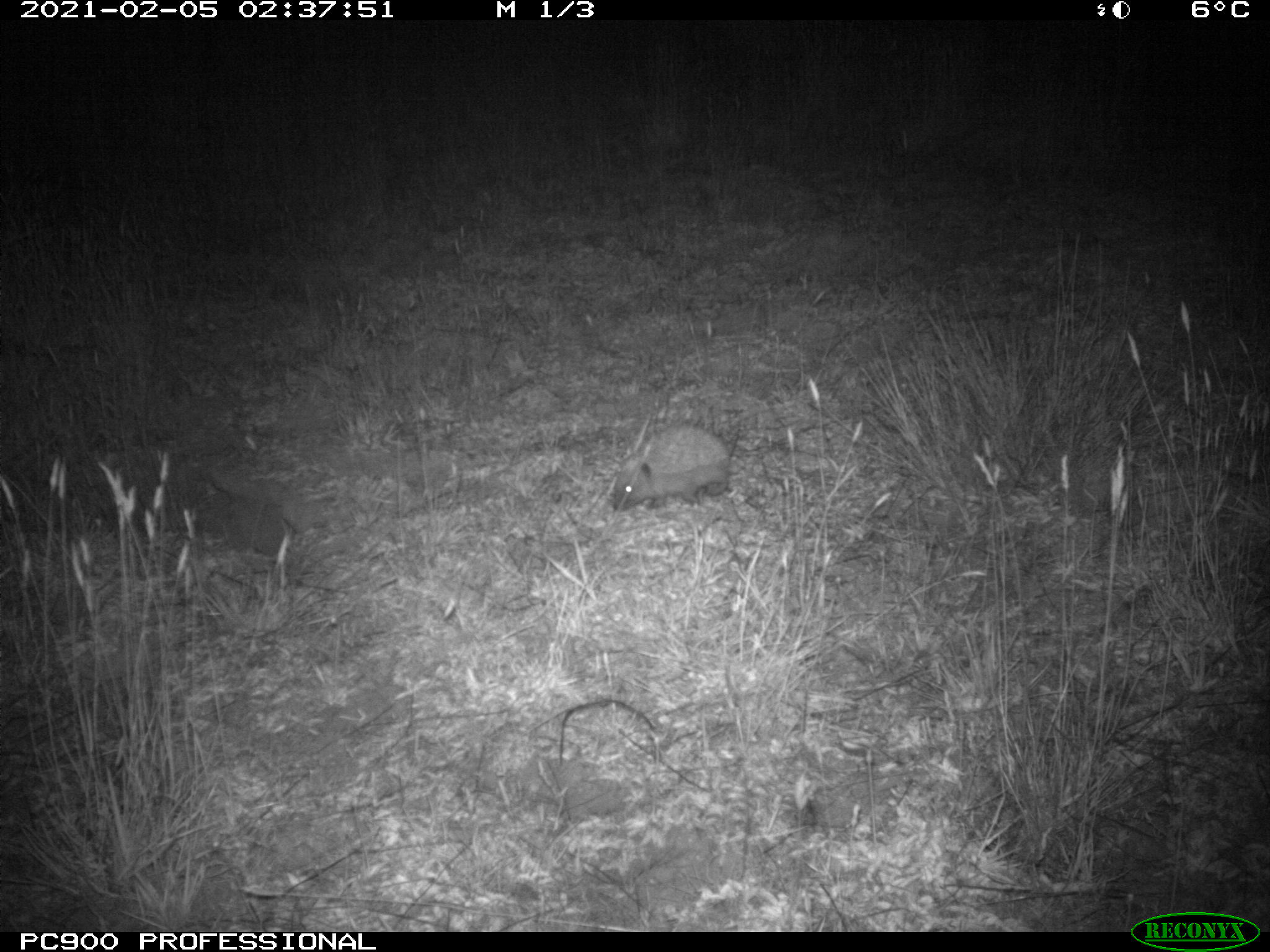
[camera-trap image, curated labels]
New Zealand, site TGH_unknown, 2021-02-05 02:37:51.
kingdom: Animalia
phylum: Chordata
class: Mammalia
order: Eulipotyphla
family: Erinaceidae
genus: Erinaceus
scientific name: Erinaceus europaeus europaeus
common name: european hedgehog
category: hedgehog